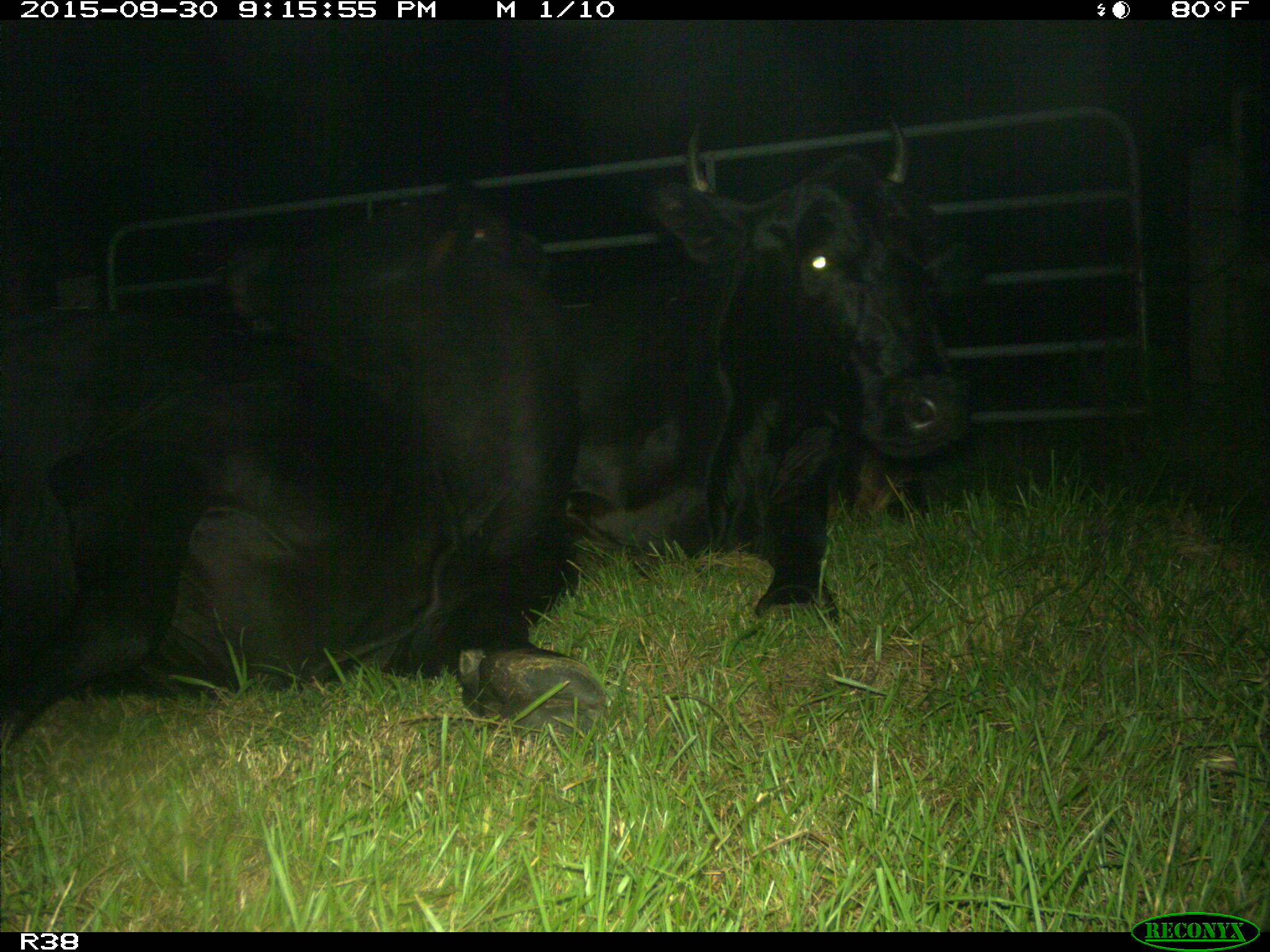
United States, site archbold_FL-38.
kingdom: Animalia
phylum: Chordata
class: Mammalia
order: Artiodactyla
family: Bovidae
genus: Bos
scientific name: Bos taurus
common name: domestic cow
Bos taurus (domestic cow).